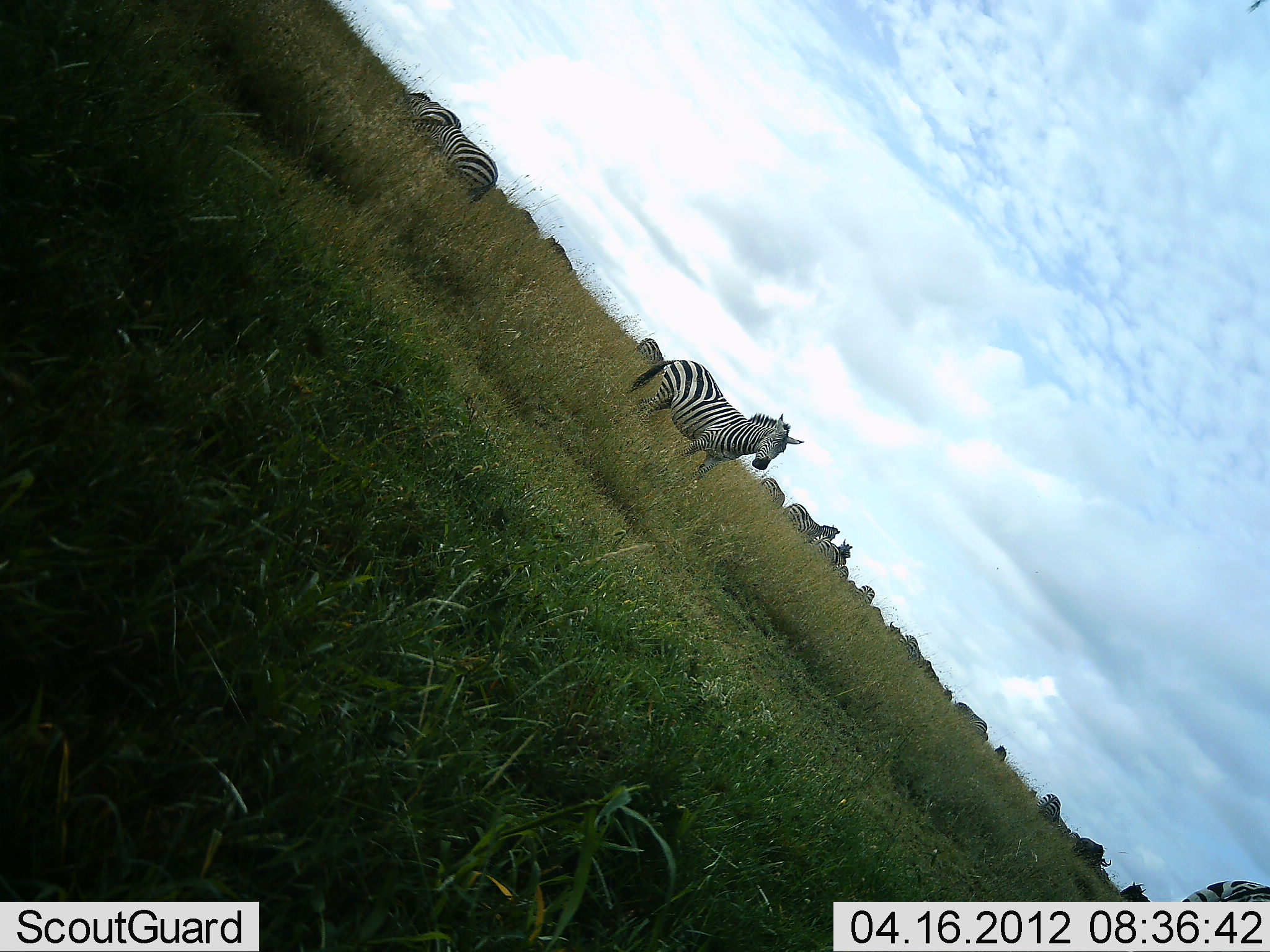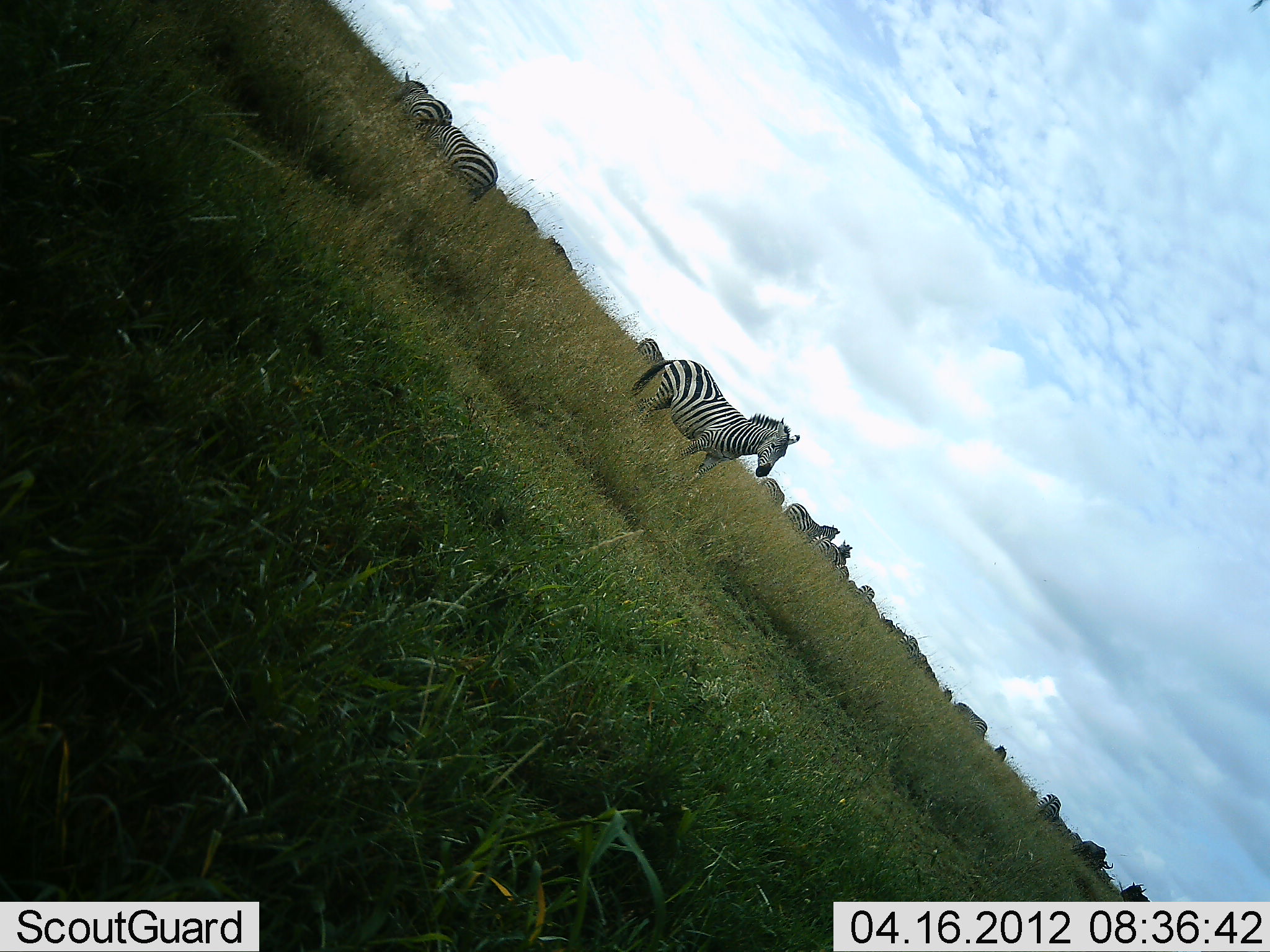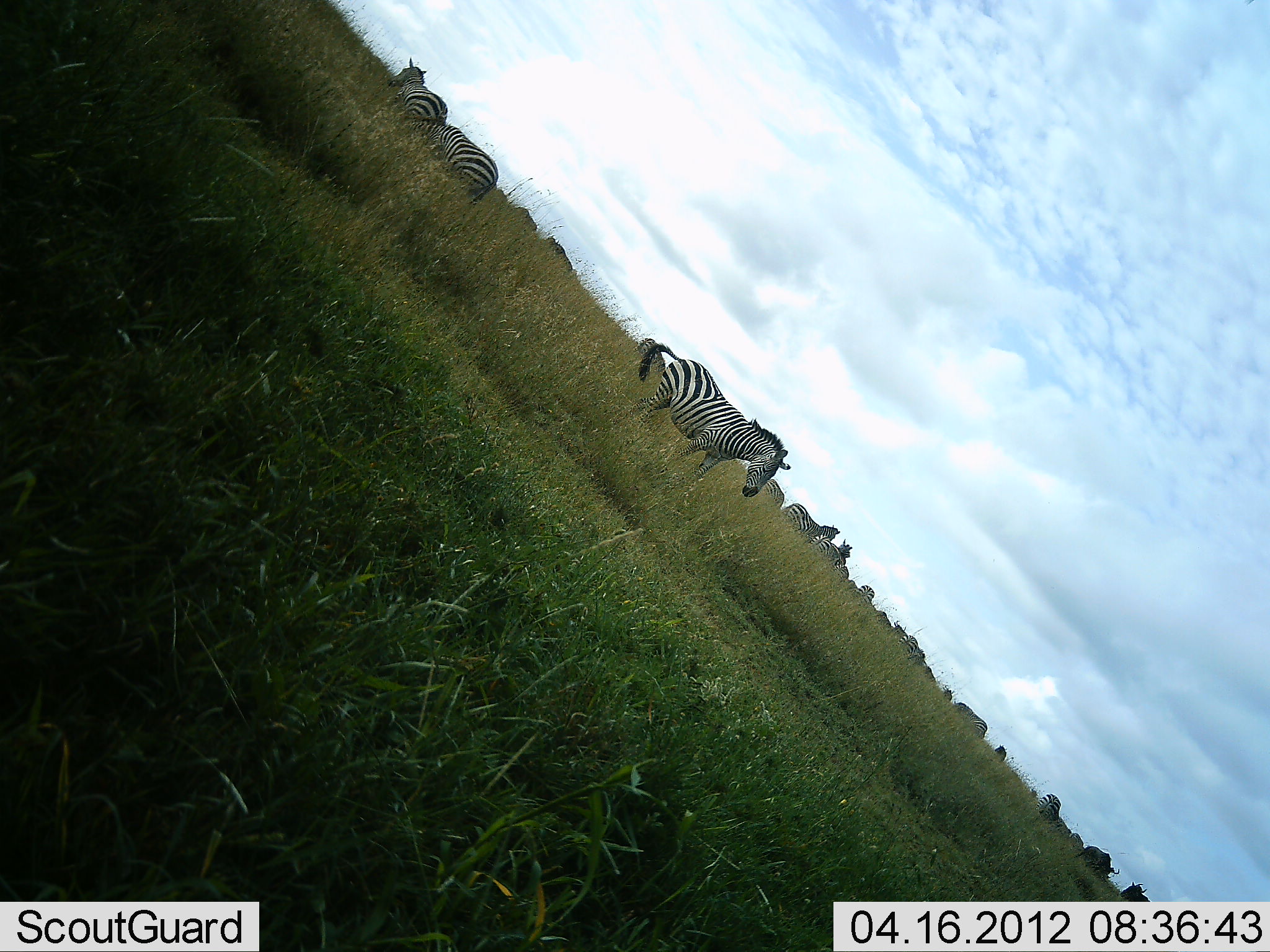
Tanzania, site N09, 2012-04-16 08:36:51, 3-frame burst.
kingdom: Animalia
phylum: Chordata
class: Mammalia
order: Perissodactyla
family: Equidae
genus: Equus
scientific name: Equus quagga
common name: plains zebra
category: zebra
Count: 11-50.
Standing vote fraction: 92%.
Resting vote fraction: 8%.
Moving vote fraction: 32%.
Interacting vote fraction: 4%.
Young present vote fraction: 0%.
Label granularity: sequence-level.